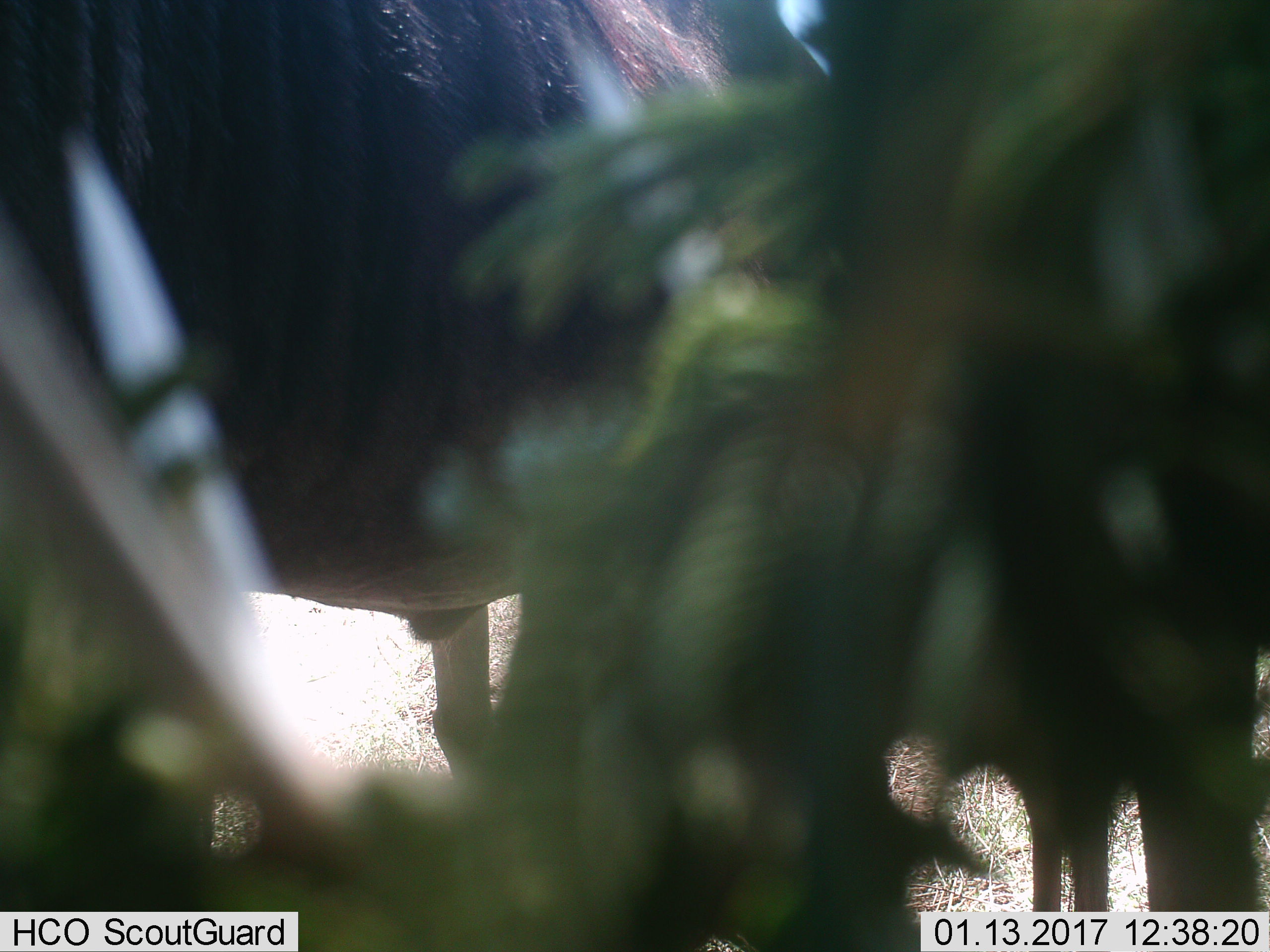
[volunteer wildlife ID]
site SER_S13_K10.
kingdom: Animalia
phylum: Chordata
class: Mammalia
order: Artiodactyla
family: Bovidae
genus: Connochaetes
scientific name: Connochaetes taurinus taurinus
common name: blue wildebeest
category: wildebeestblue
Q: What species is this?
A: Wildebeestblue (blue wildebeest) (Connochaetes taurinus taurinus).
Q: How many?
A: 2.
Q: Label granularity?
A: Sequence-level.